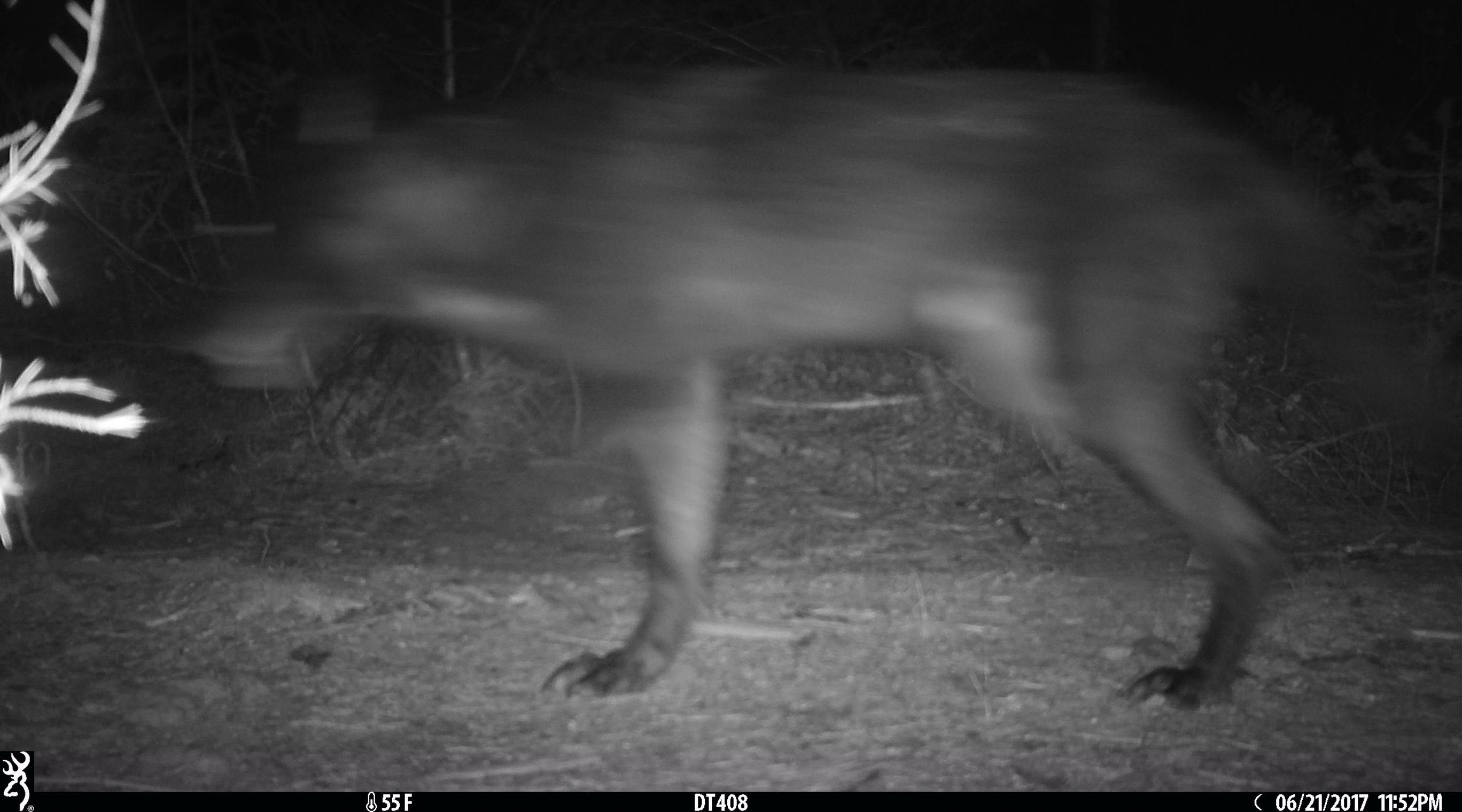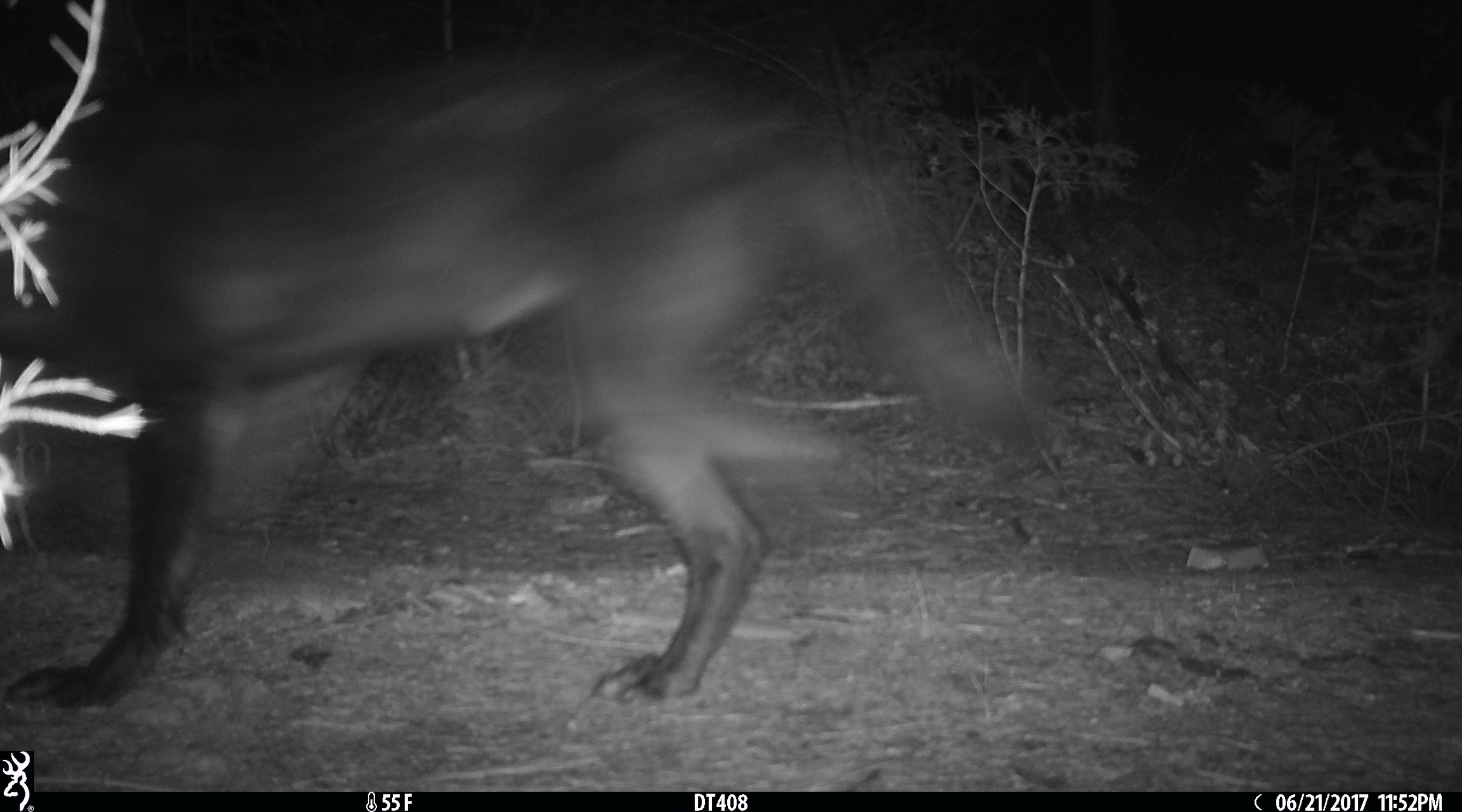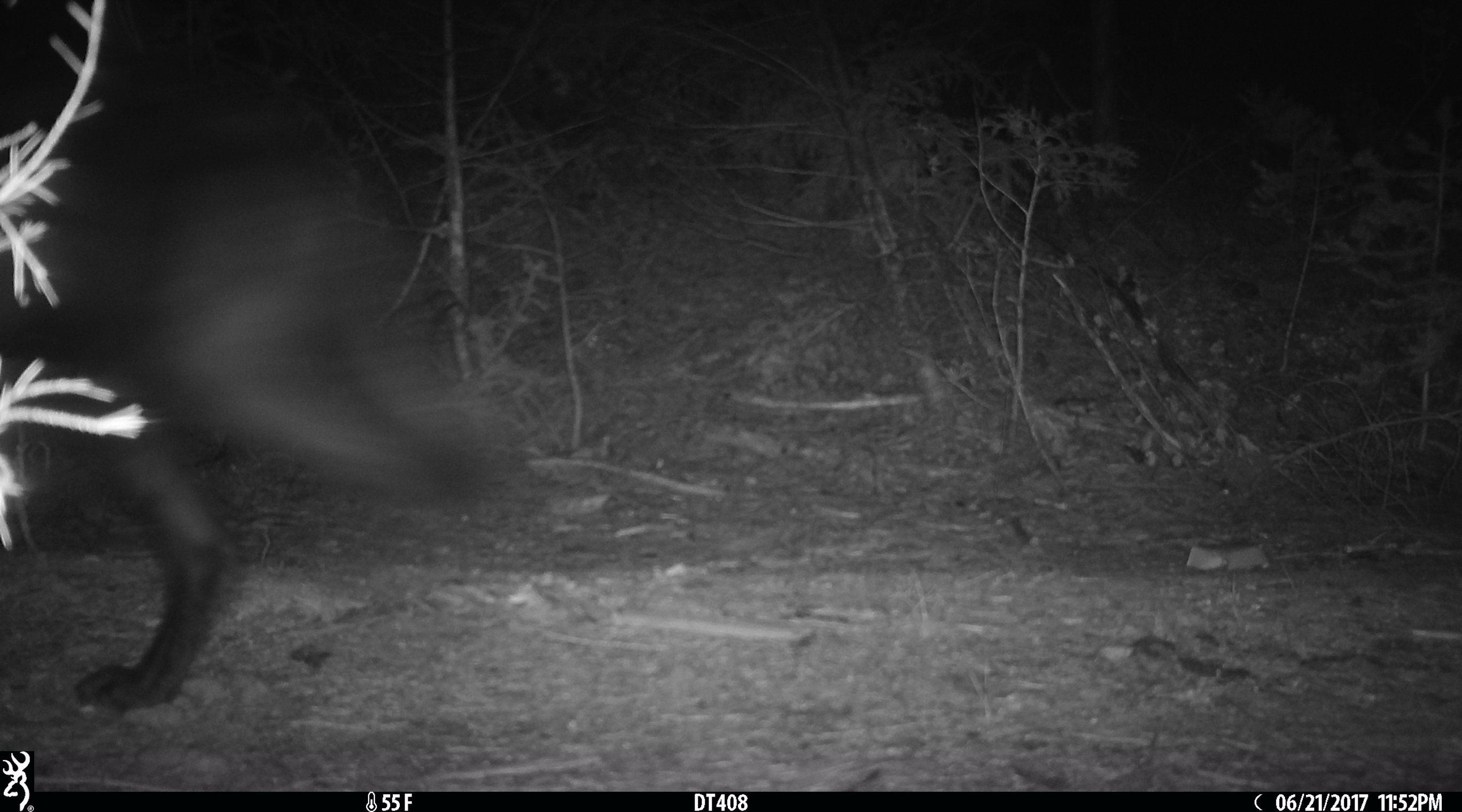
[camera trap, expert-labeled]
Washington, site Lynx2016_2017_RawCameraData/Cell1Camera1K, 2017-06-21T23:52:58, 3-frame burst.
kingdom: Animalia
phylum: Chordata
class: Mammalia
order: Carnivora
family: Canidae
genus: Canis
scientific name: Canis lupus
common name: gray wolf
Canis lupus (gray wolf). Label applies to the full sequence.